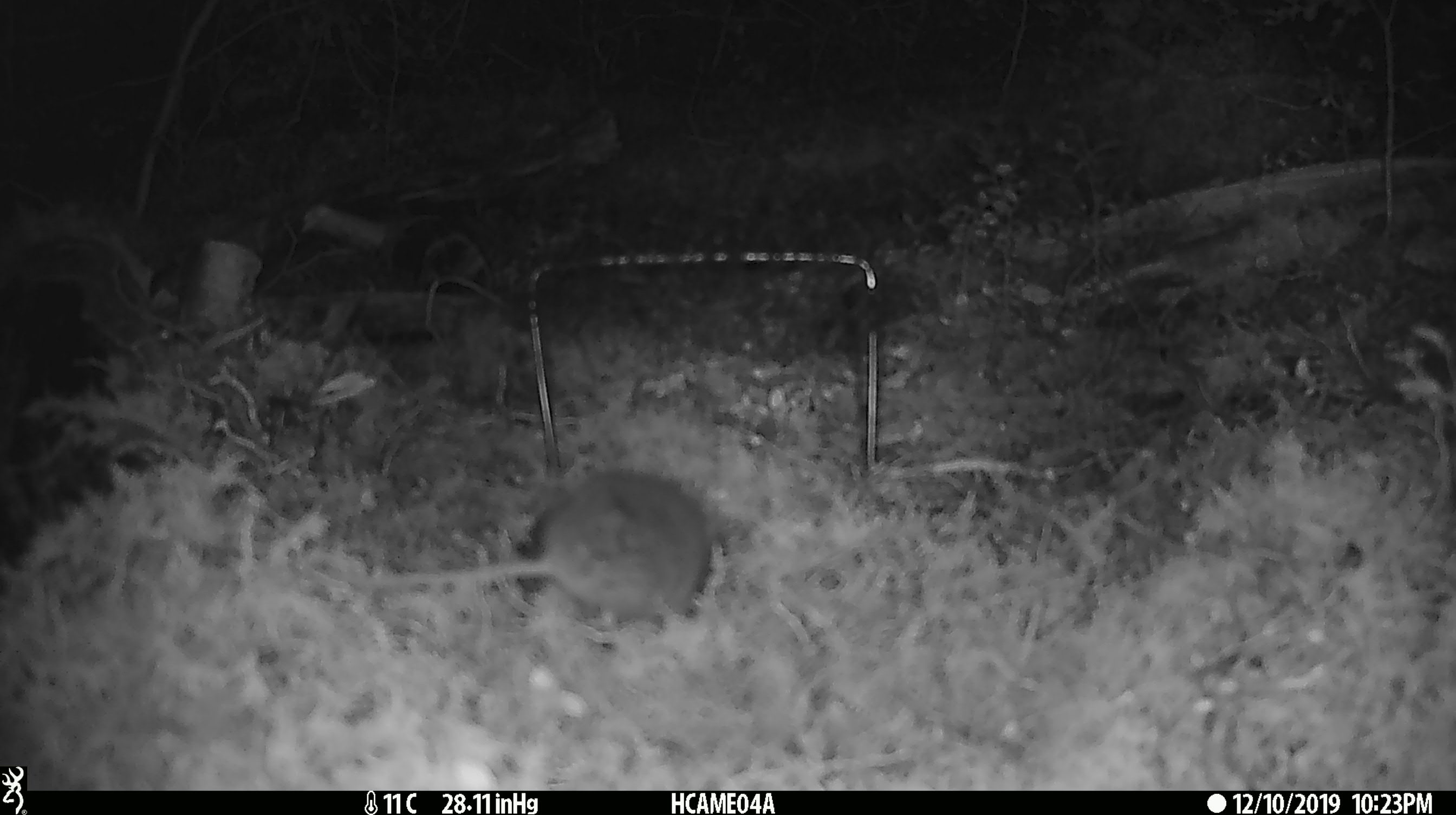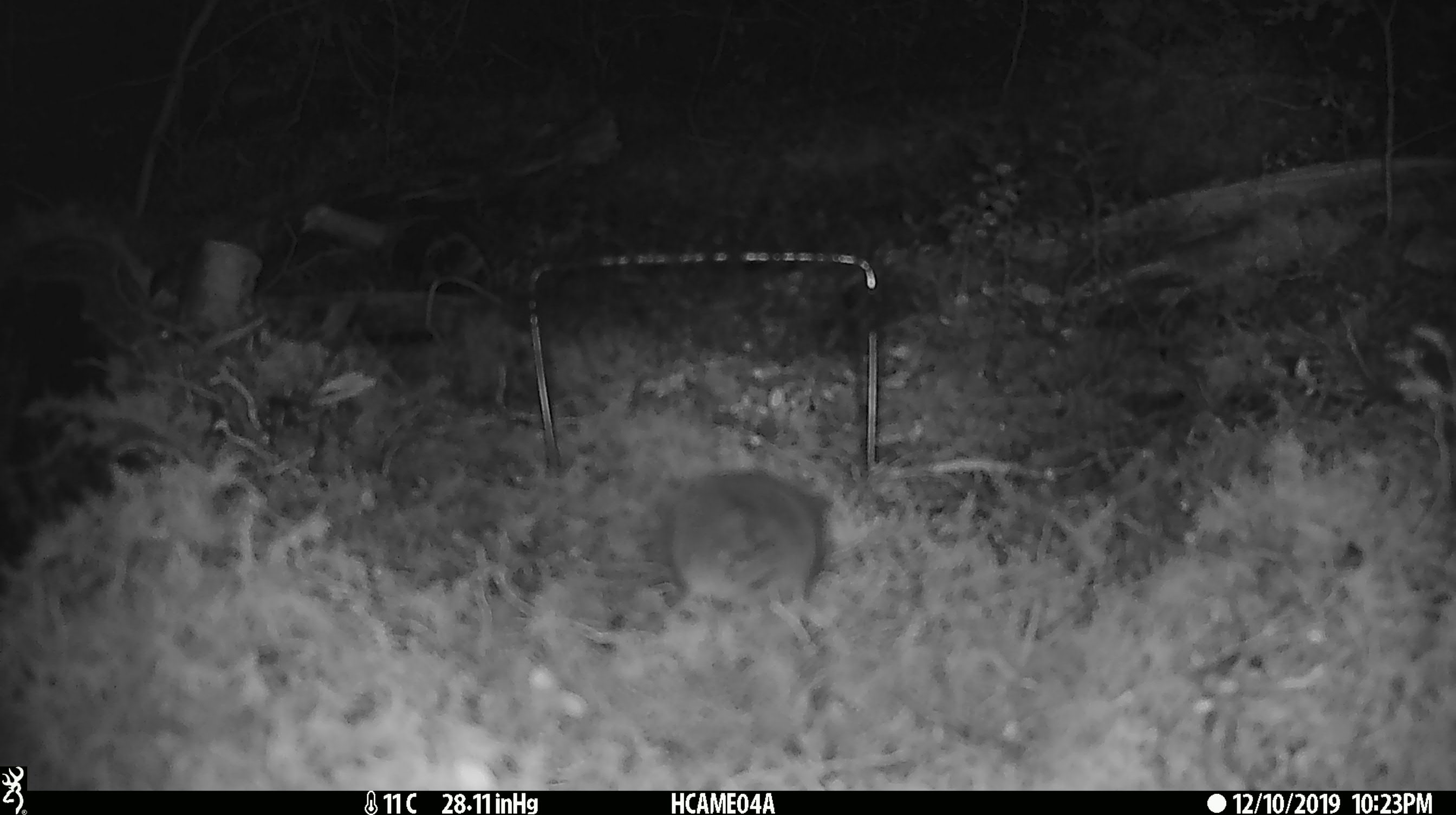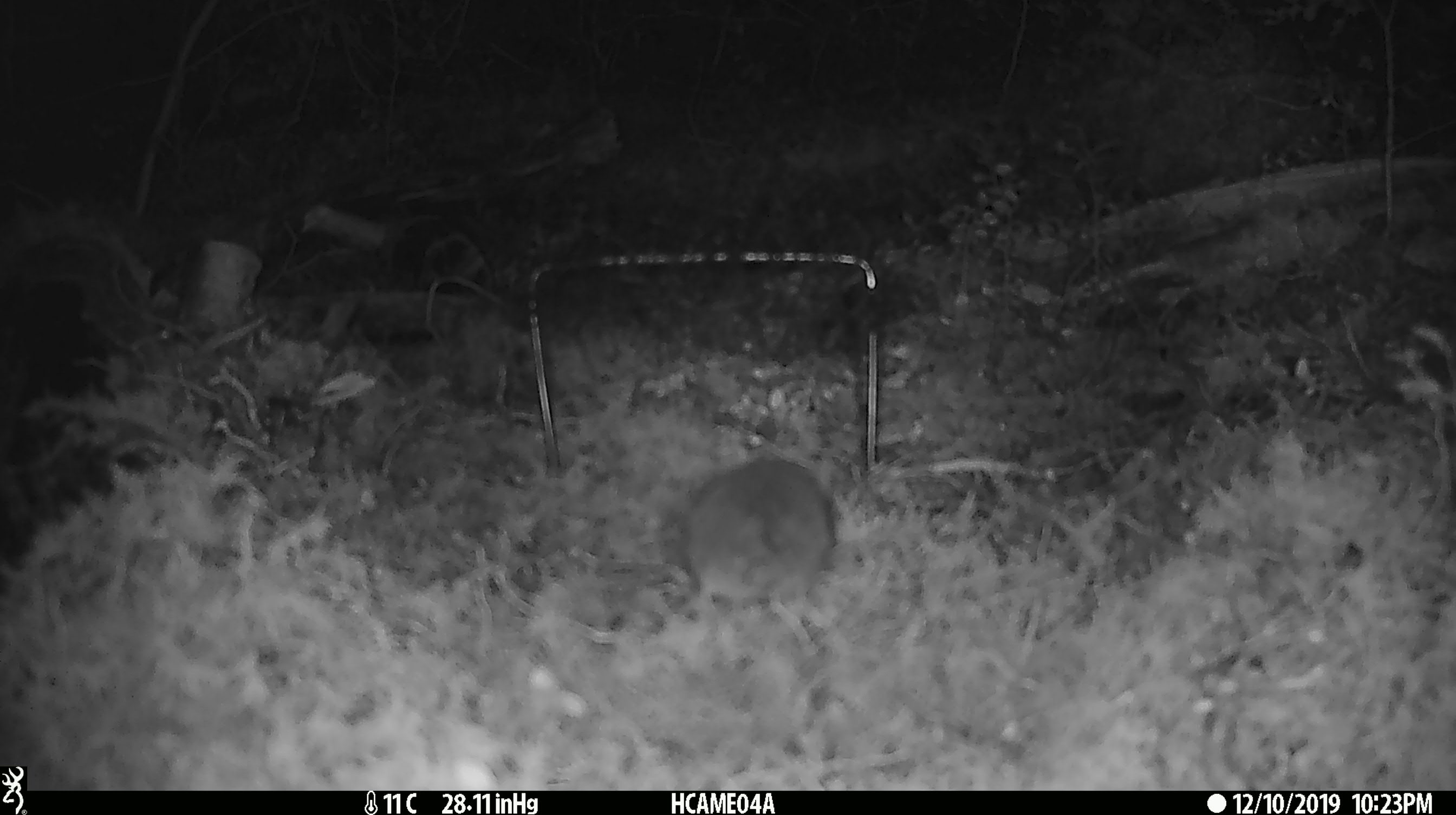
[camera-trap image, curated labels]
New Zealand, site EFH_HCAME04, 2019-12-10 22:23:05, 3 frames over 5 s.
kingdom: Animalia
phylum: Chordata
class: Mammalia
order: Rodentia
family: Muridae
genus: Mus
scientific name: Mus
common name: mouse